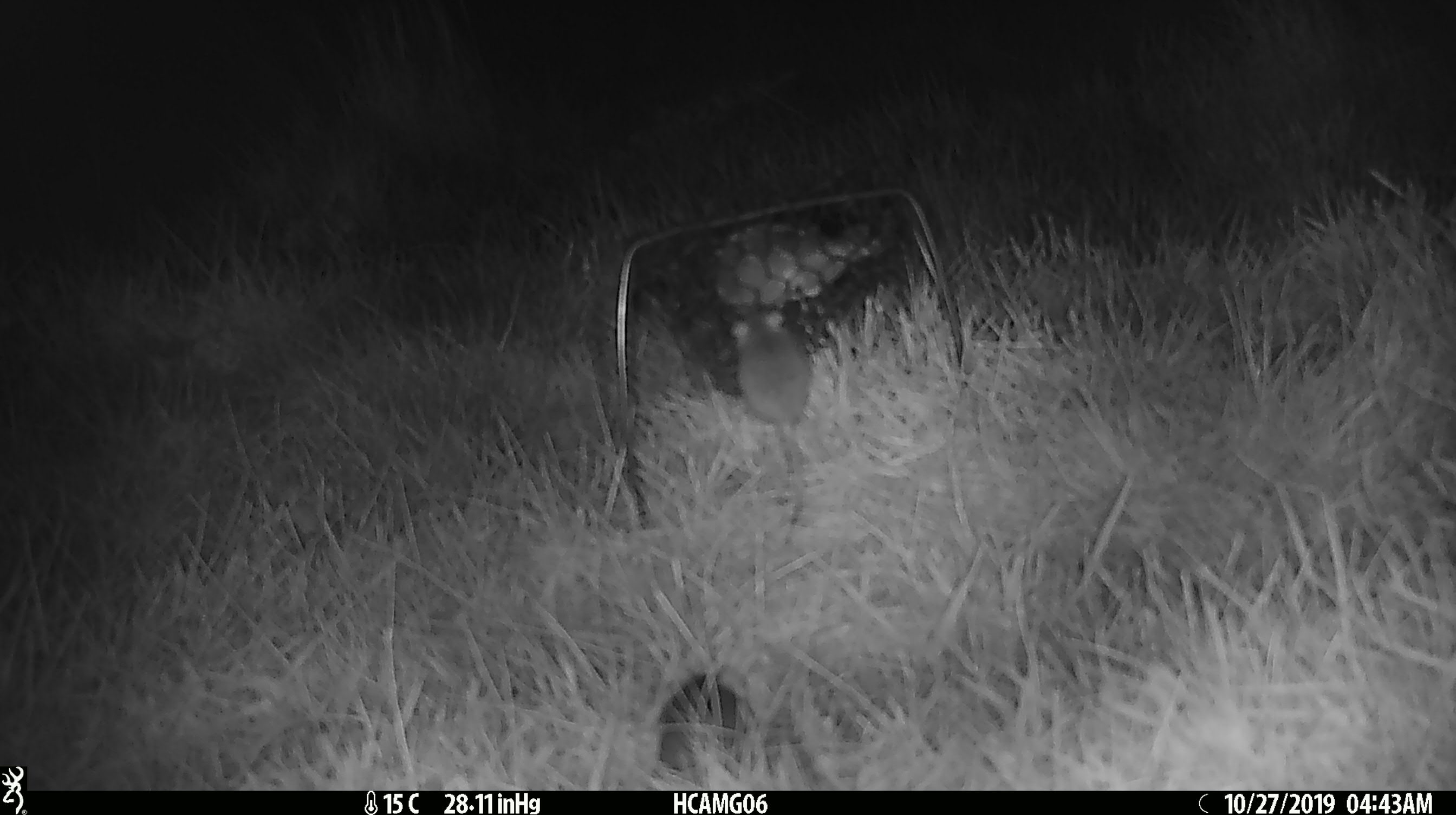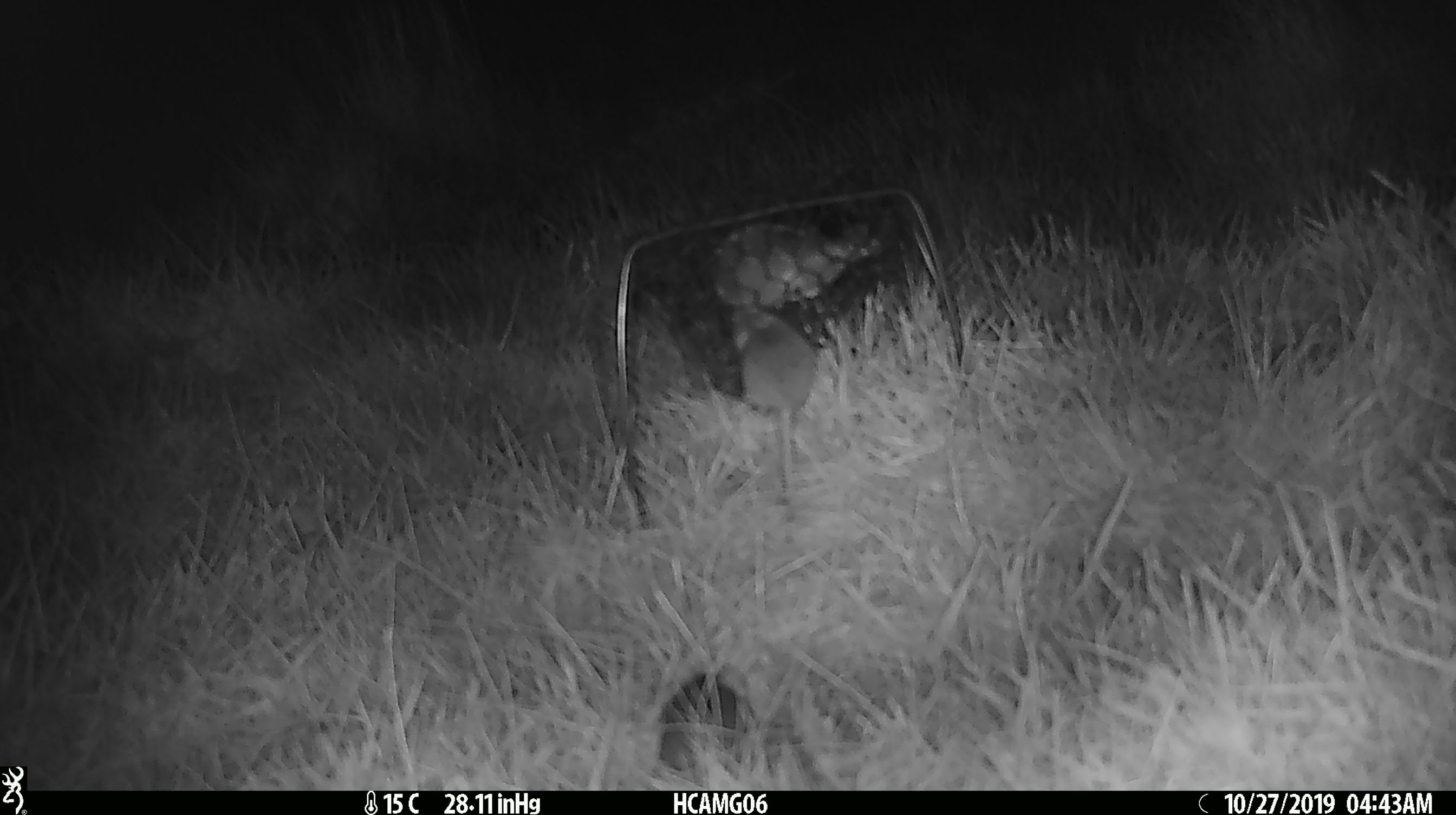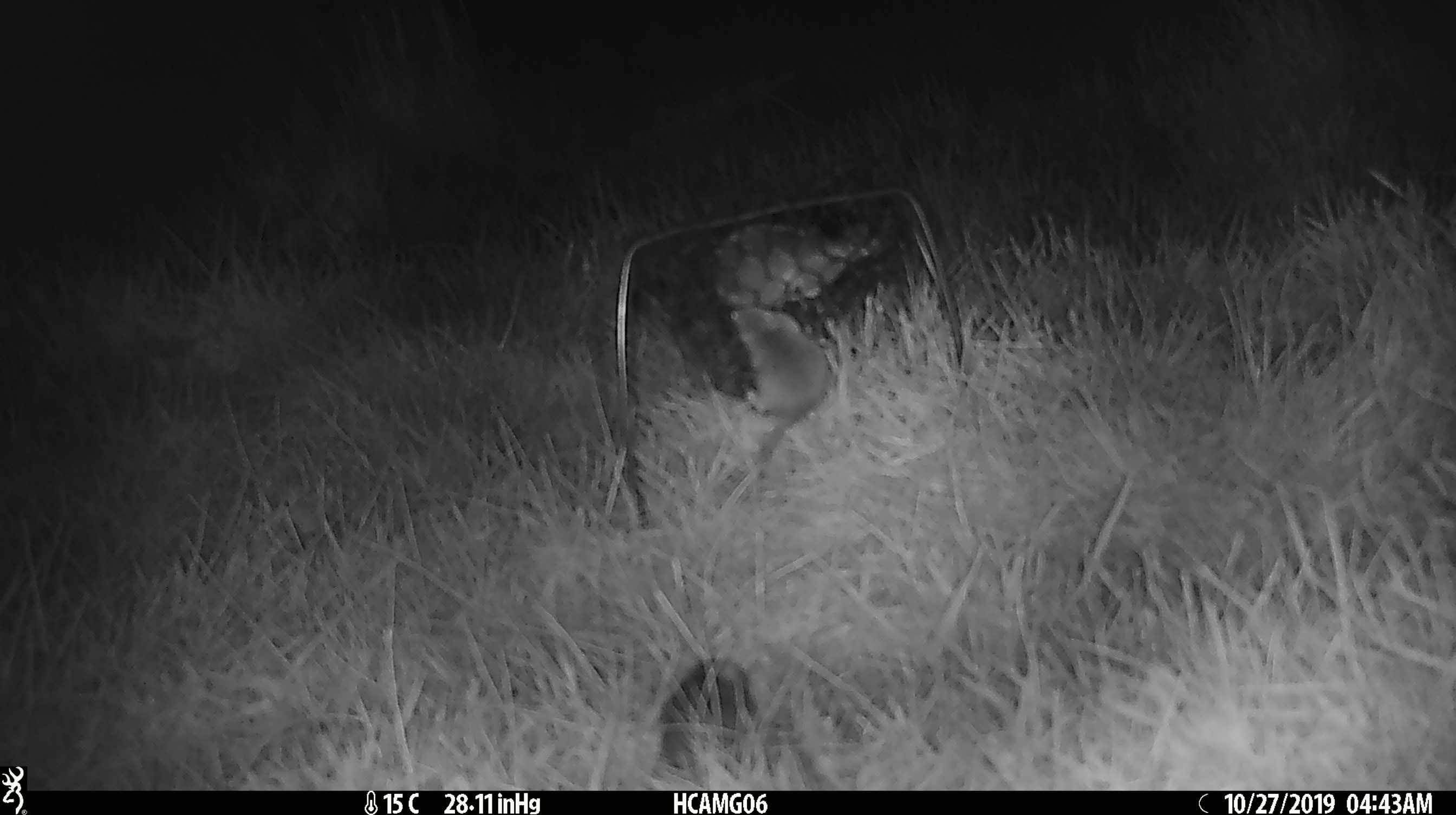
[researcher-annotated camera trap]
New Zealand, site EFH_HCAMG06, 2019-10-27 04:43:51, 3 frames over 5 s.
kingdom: Animalia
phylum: Chordata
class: Mammalia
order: Rodentia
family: Muridae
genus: Mus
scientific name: Mus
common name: mouse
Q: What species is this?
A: Mouse (Mus).